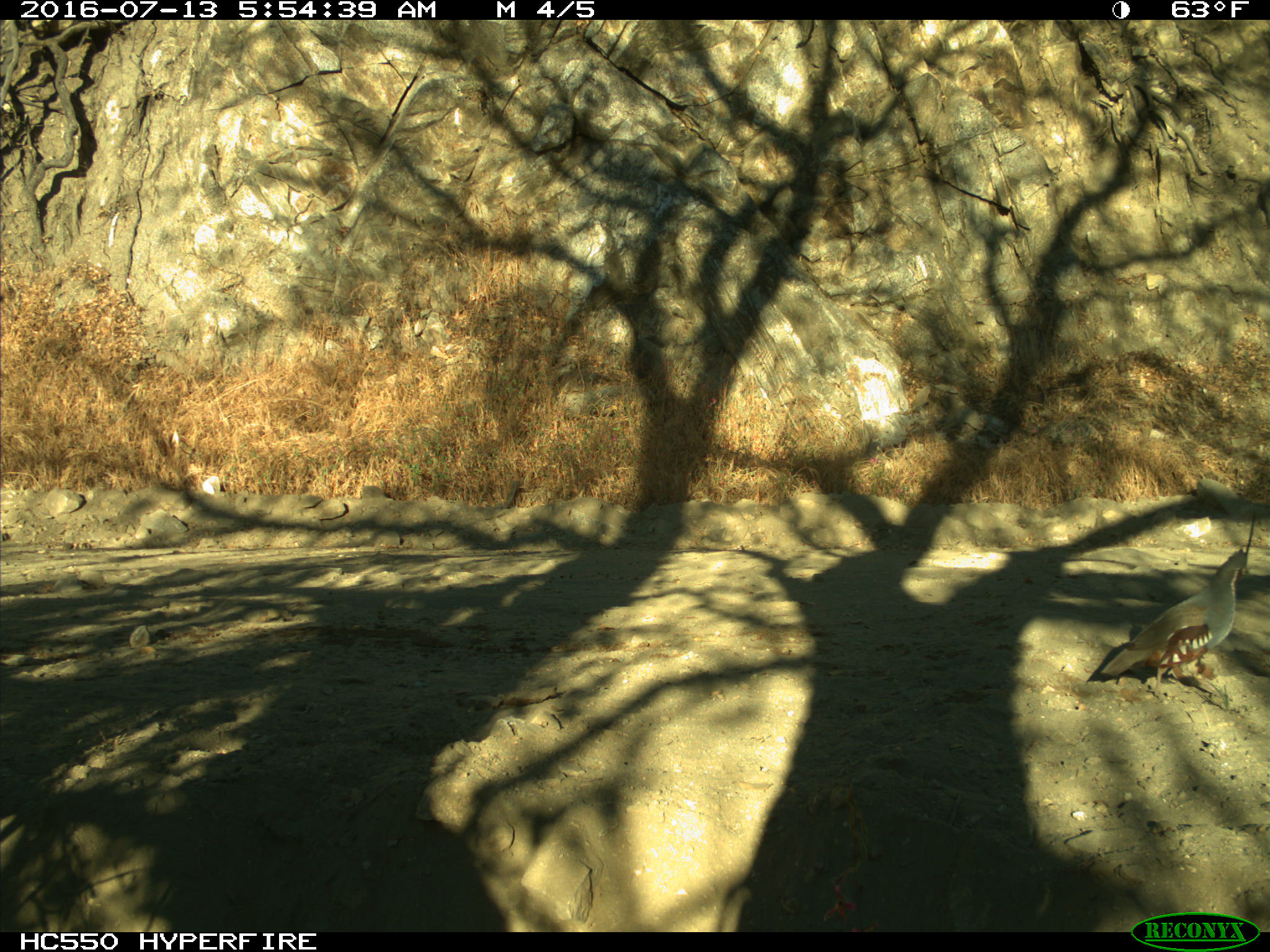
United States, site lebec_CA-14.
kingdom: Animalia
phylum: Chordata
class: Aves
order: Galliformes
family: Odontophoridae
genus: Callipepla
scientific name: Callipepla californica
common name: california quail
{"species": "Callipepla californica (california quail)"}